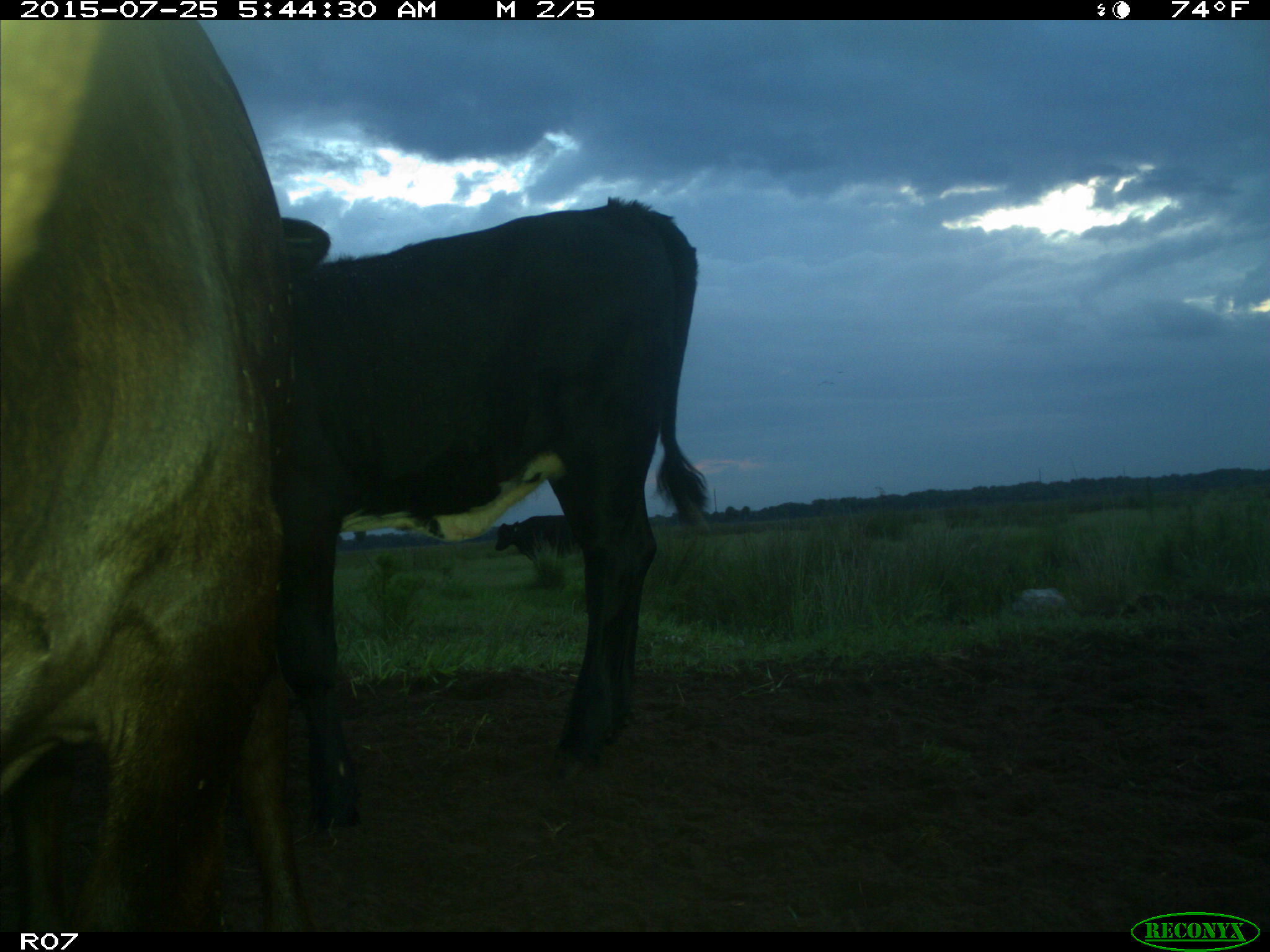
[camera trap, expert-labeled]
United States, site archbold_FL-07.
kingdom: Animalia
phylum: Chordata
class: Mammalia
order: Artiodactyla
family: Bovidae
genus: Bos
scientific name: Bos taurus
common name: domestic cow